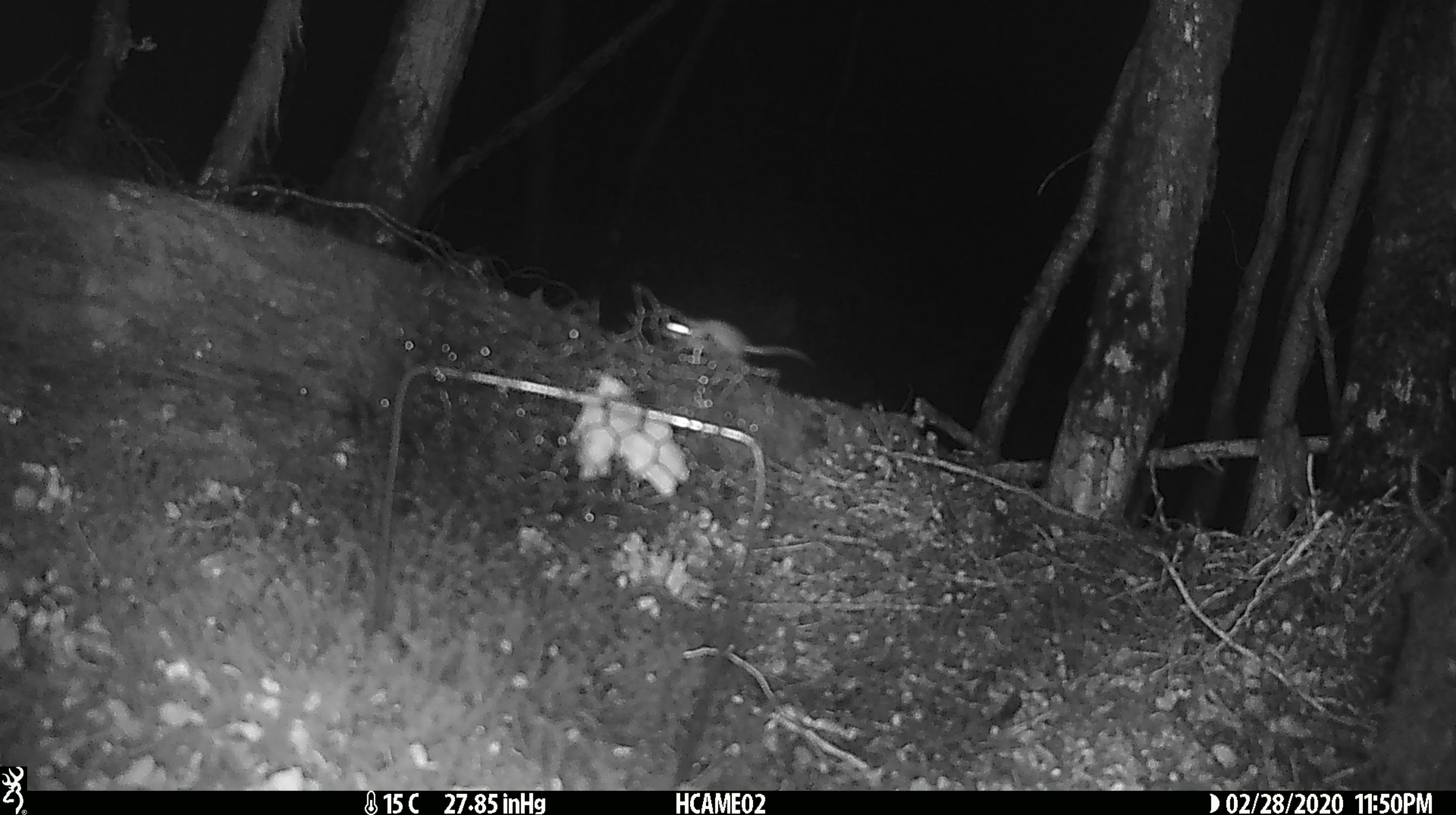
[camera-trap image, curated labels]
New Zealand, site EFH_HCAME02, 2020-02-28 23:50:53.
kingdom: Animalia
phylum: Chordata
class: Mammalia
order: Rodentia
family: Muridae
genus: Mus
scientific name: Mus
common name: mouse